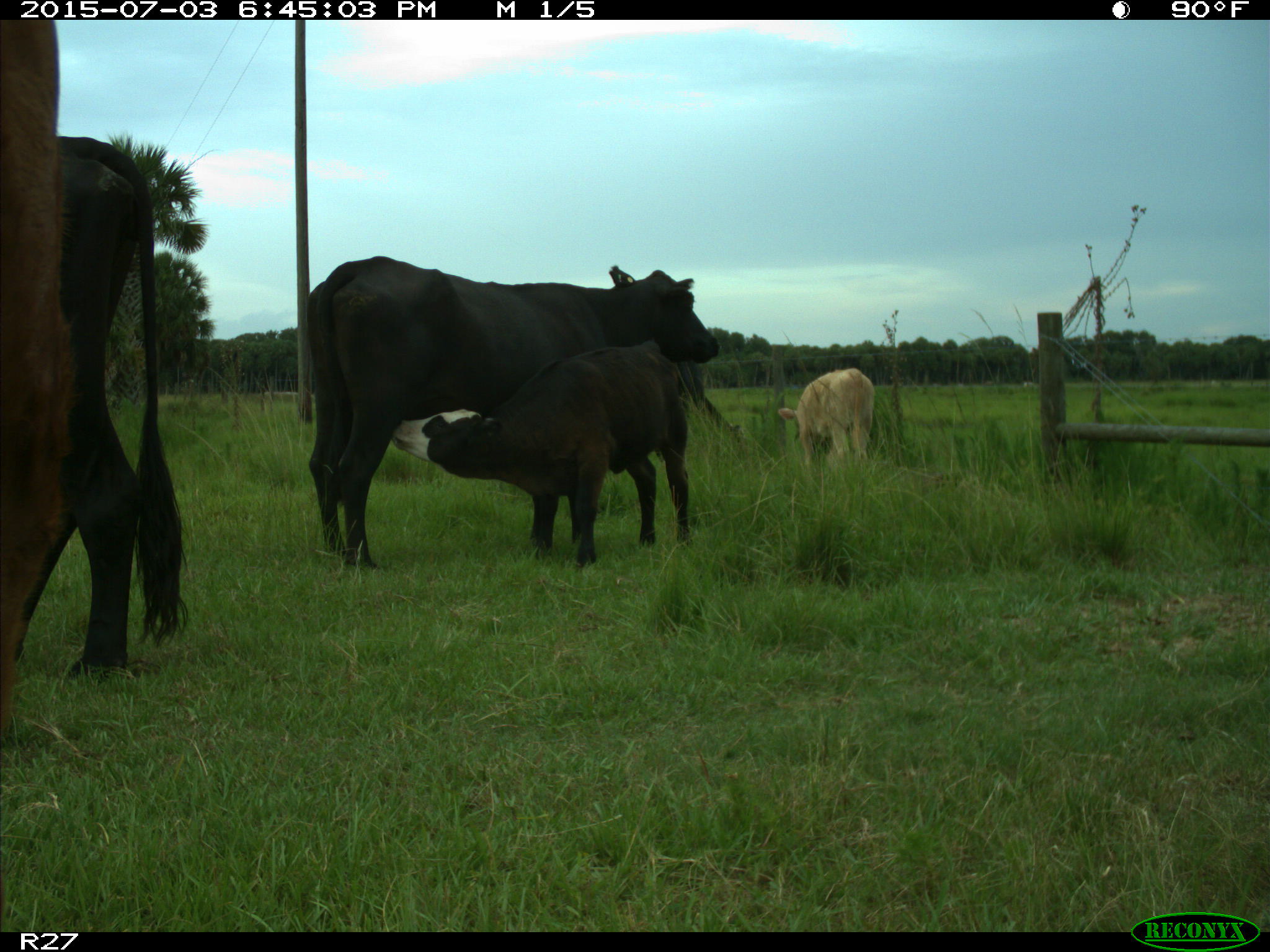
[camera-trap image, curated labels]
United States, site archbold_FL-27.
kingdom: Animalia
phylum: Chordata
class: Mammalia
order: Artiodactyla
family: Bovidae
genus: Bos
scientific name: Bos taurus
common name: domestic cow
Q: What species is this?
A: Bos taurus (domestic cow).